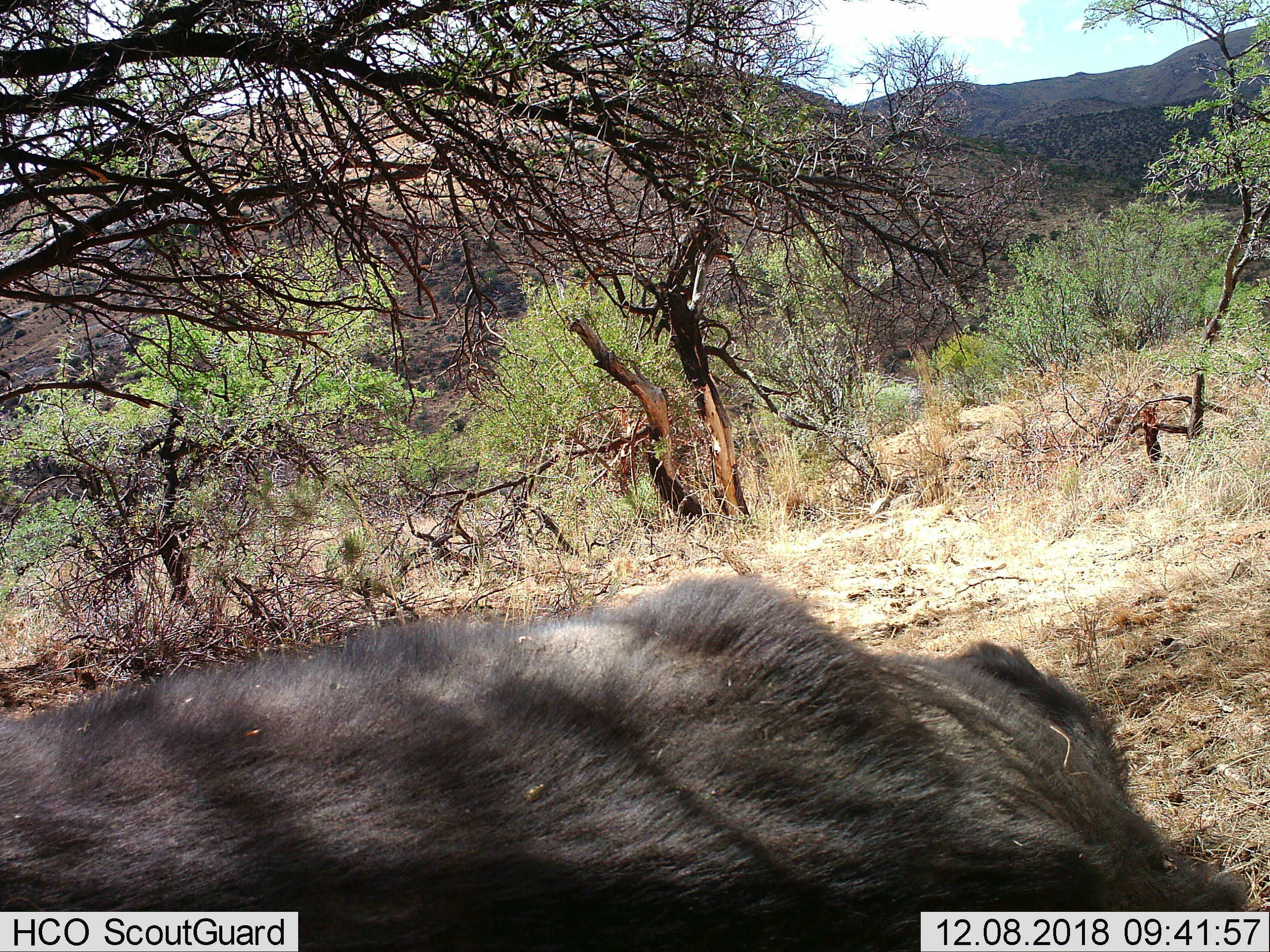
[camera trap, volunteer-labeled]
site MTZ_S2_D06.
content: unidentified animal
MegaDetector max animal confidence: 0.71